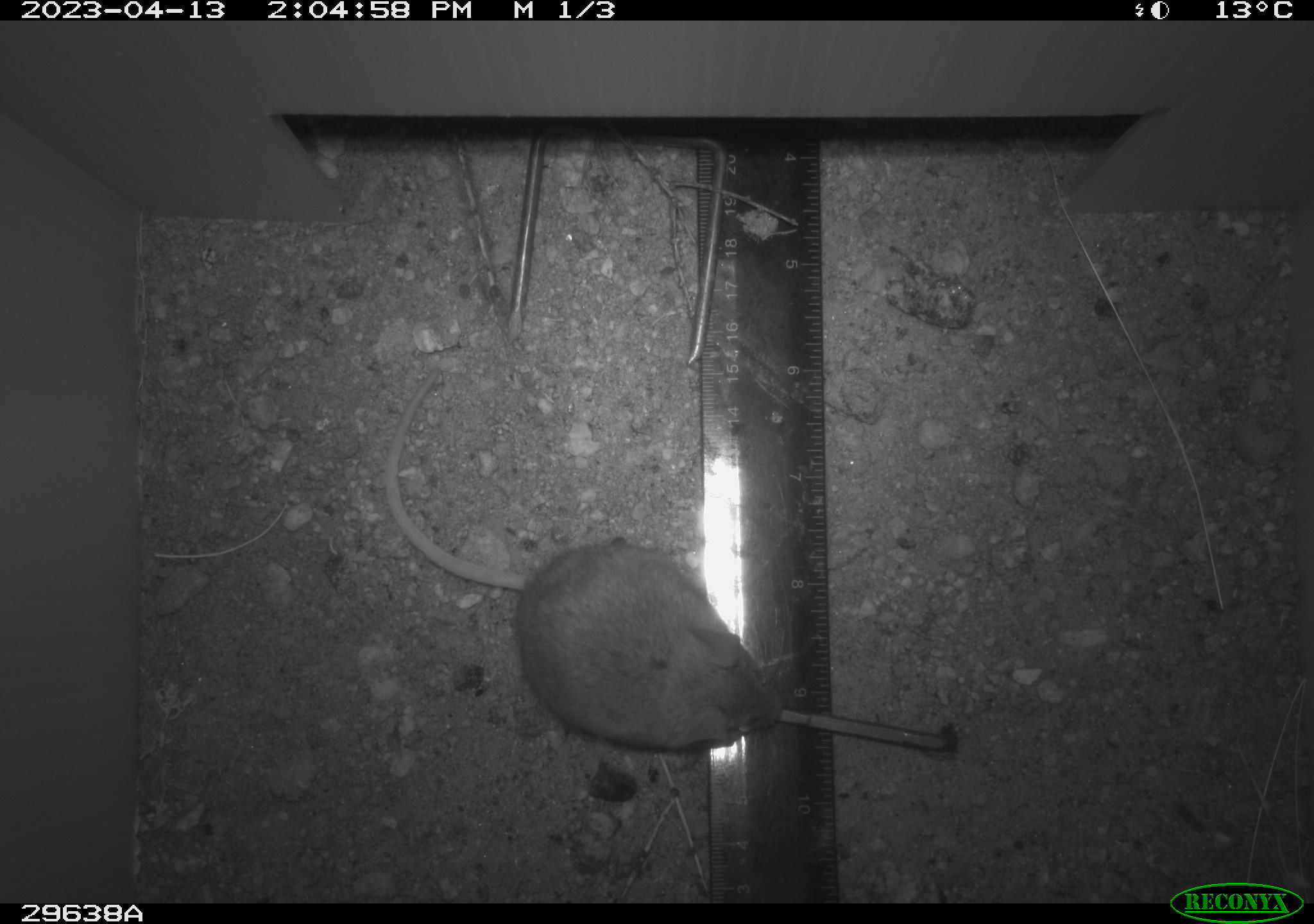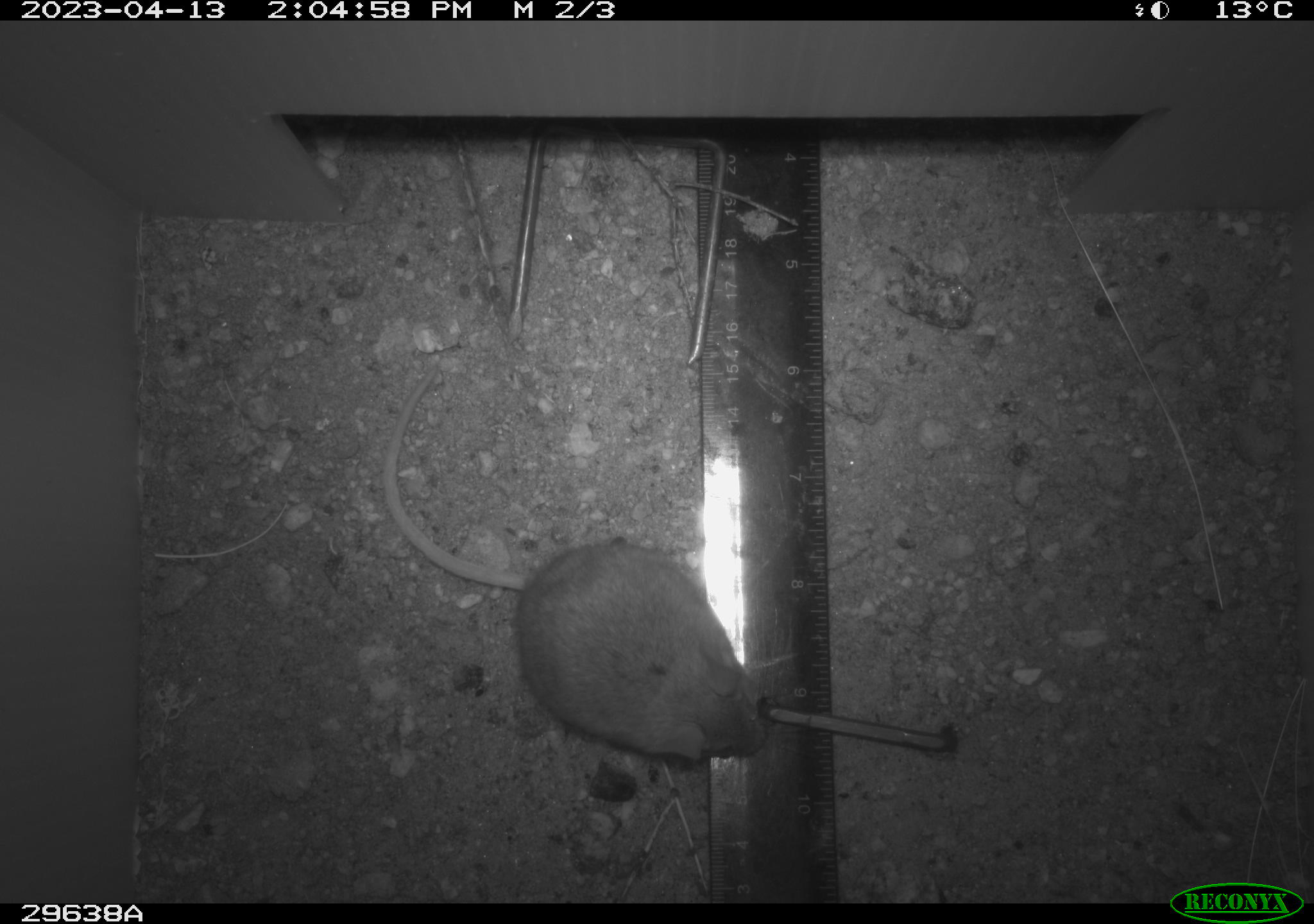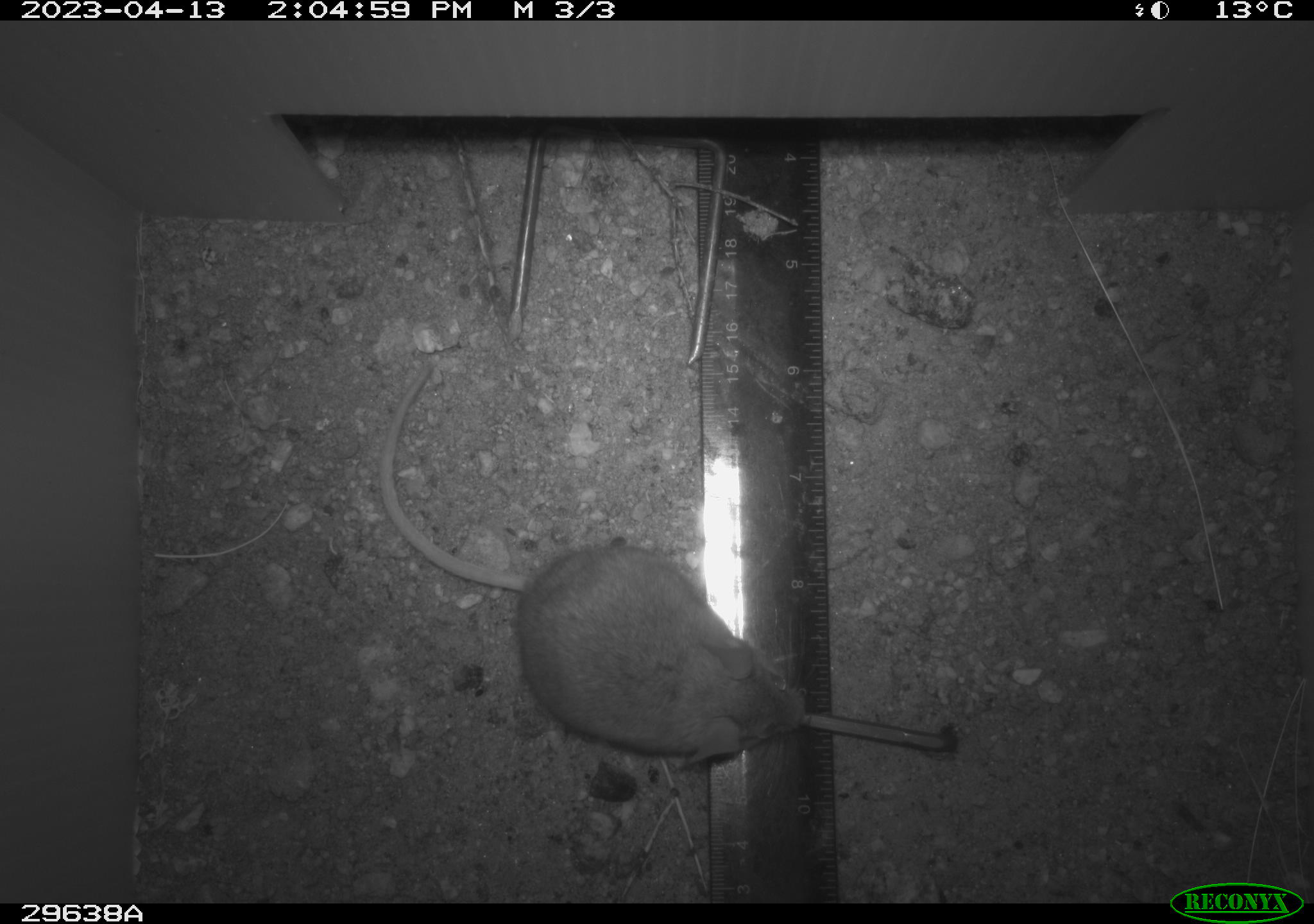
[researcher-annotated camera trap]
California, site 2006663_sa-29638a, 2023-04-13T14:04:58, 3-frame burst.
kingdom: Animalia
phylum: Chordata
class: Mammalia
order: Rodentia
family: Cricetidae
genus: Peromyscus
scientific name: Peromyscus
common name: deer mice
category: peromyscus species